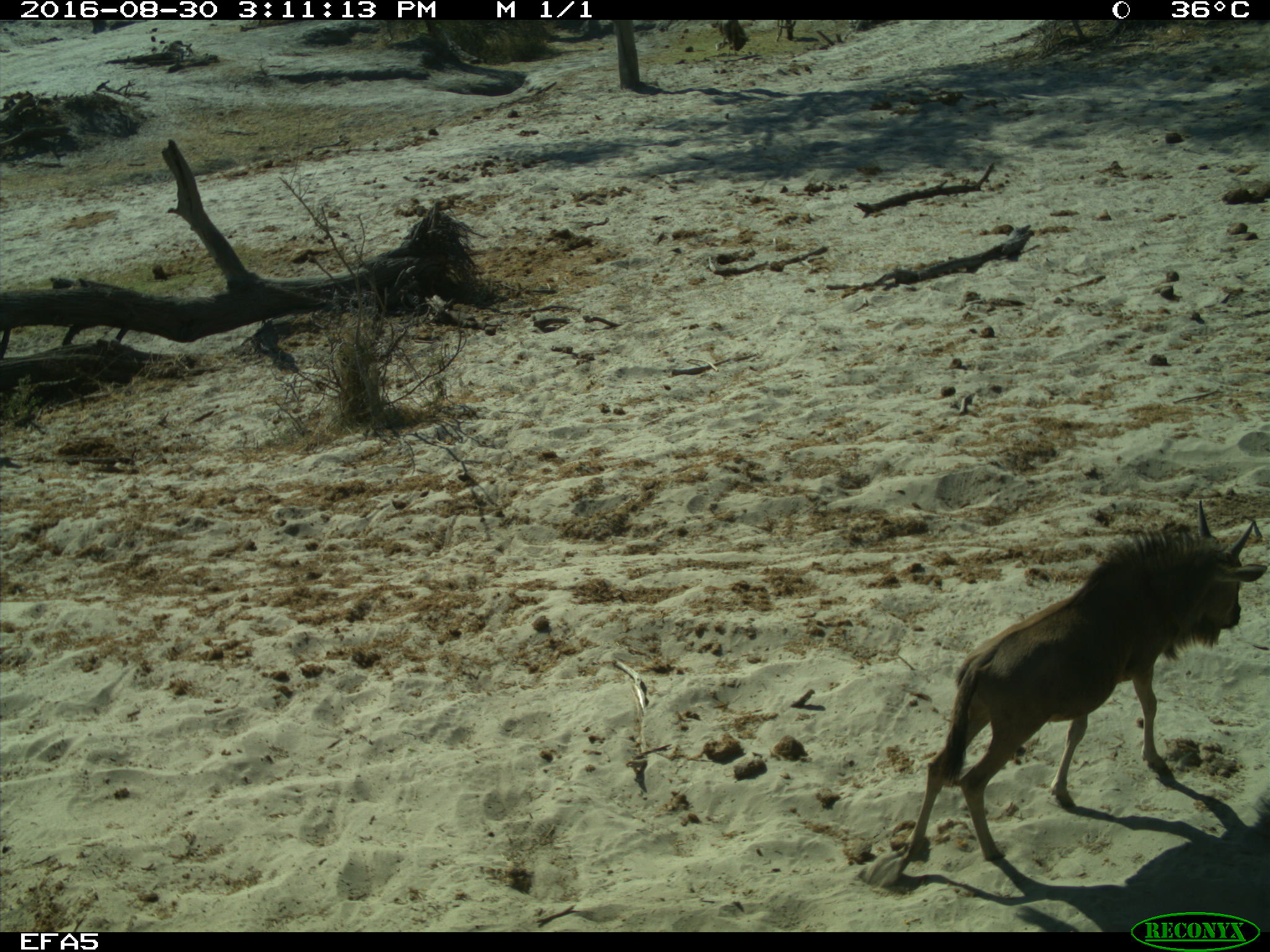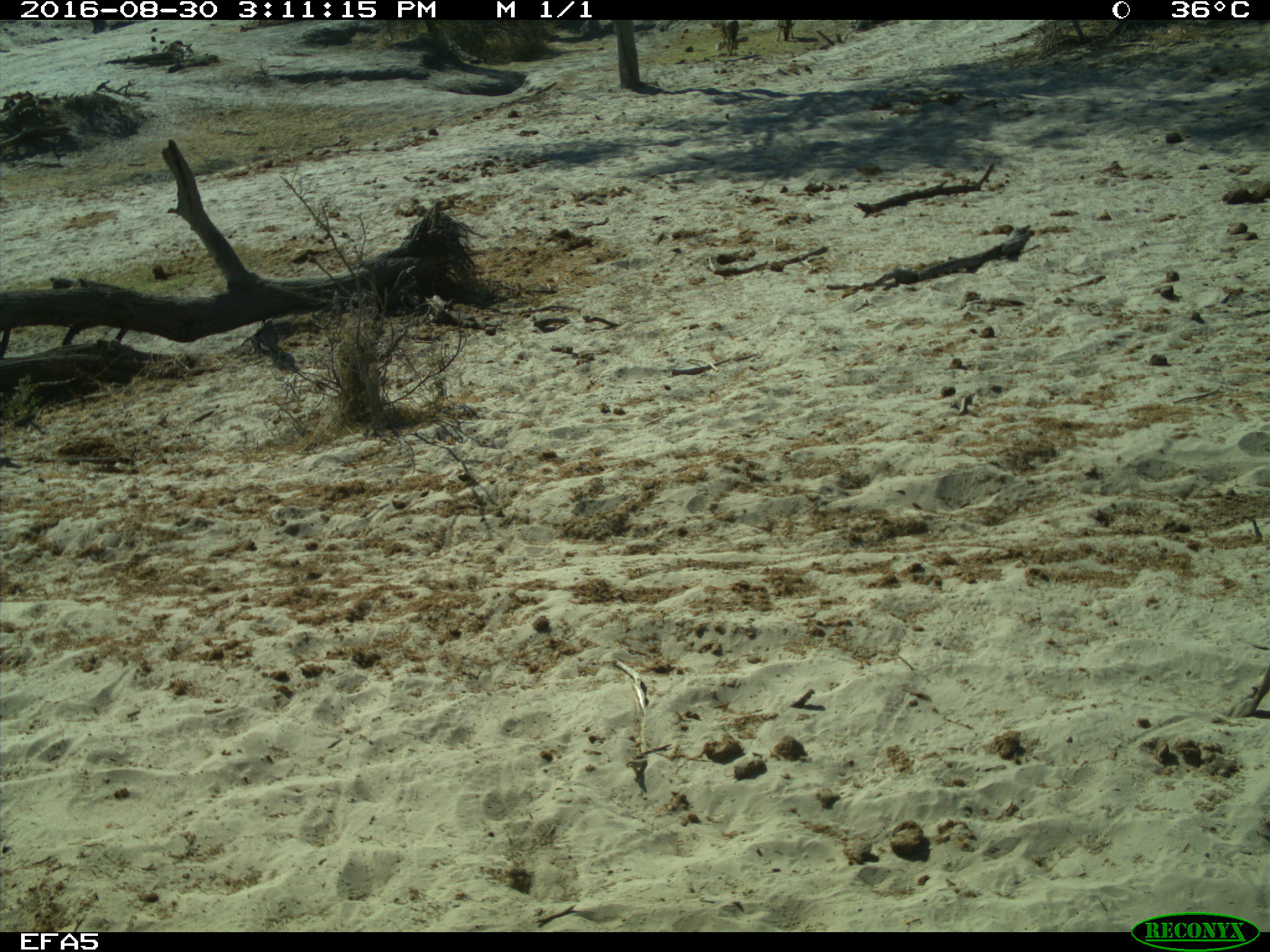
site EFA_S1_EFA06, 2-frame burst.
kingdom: Animalia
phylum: Chordata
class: Mammalia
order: Artiodactyla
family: Bovidae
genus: Connochaetes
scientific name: Connochaetes taurinus taurinus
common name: blue wildebeest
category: wildebeestblue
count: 1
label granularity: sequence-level